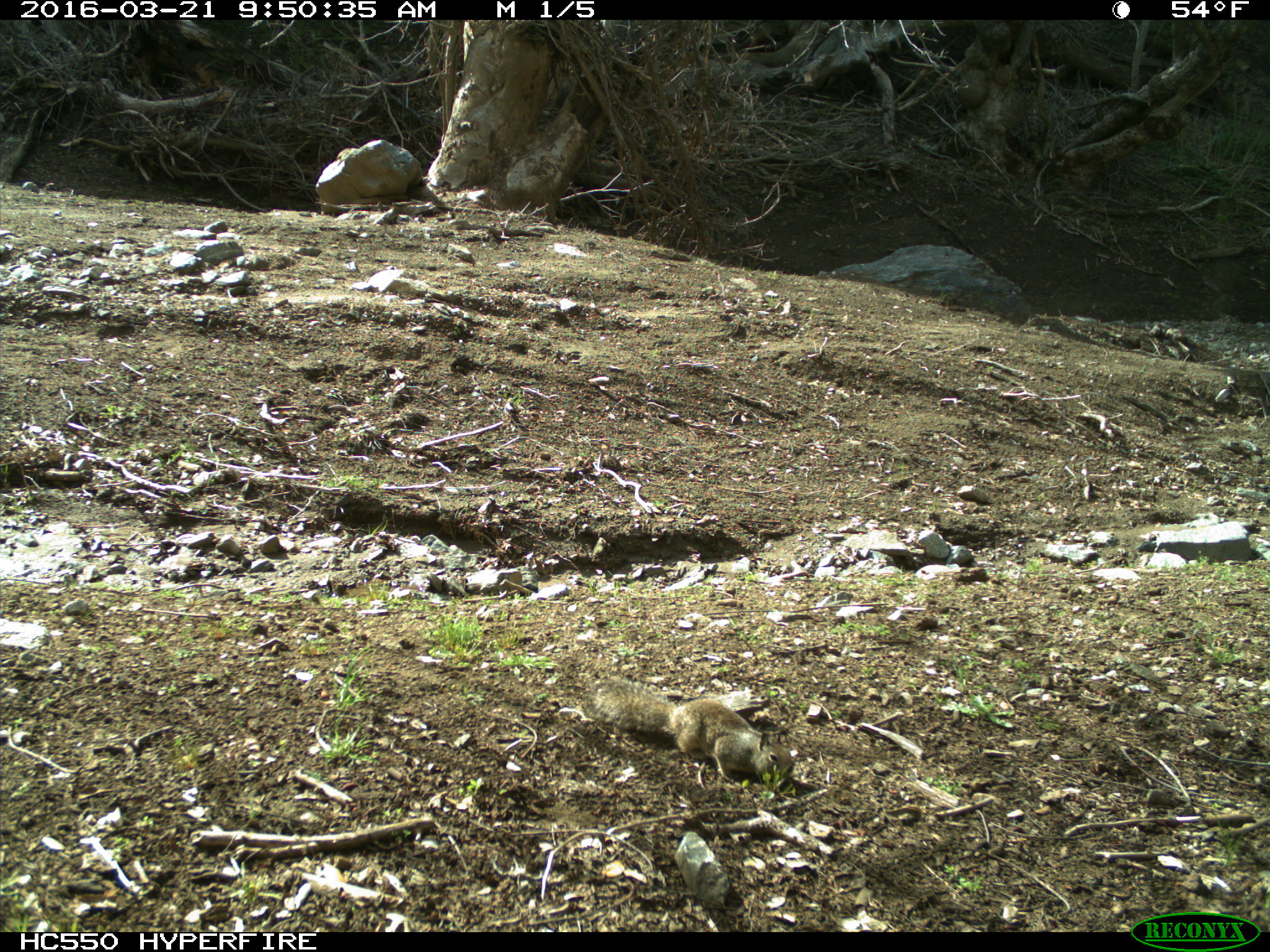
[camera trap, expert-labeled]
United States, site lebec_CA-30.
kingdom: Animalia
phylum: Chordata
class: Mammalia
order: Rodentia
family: Sciuridae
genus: Otospermophilus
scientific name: Otospermophilus beecheyi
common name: california ground squirrel